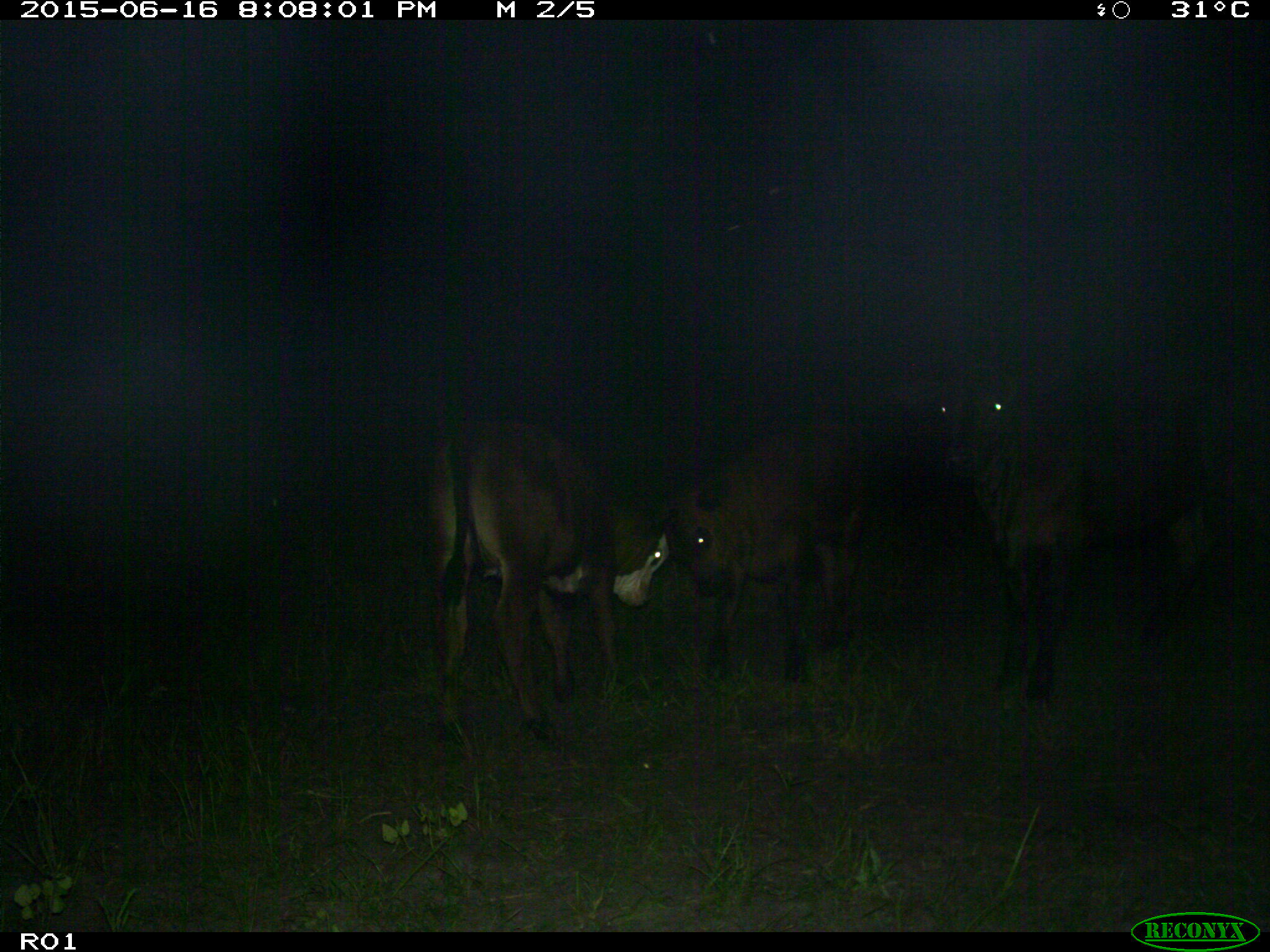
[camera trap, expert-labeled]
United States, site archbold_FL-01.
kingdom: Animalia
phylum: Chordata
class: Mammalia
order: Artiodactyla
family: Bovidae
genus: Bos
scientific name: Bos taurus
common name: domestic cow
Bos taurus (domestic cow).